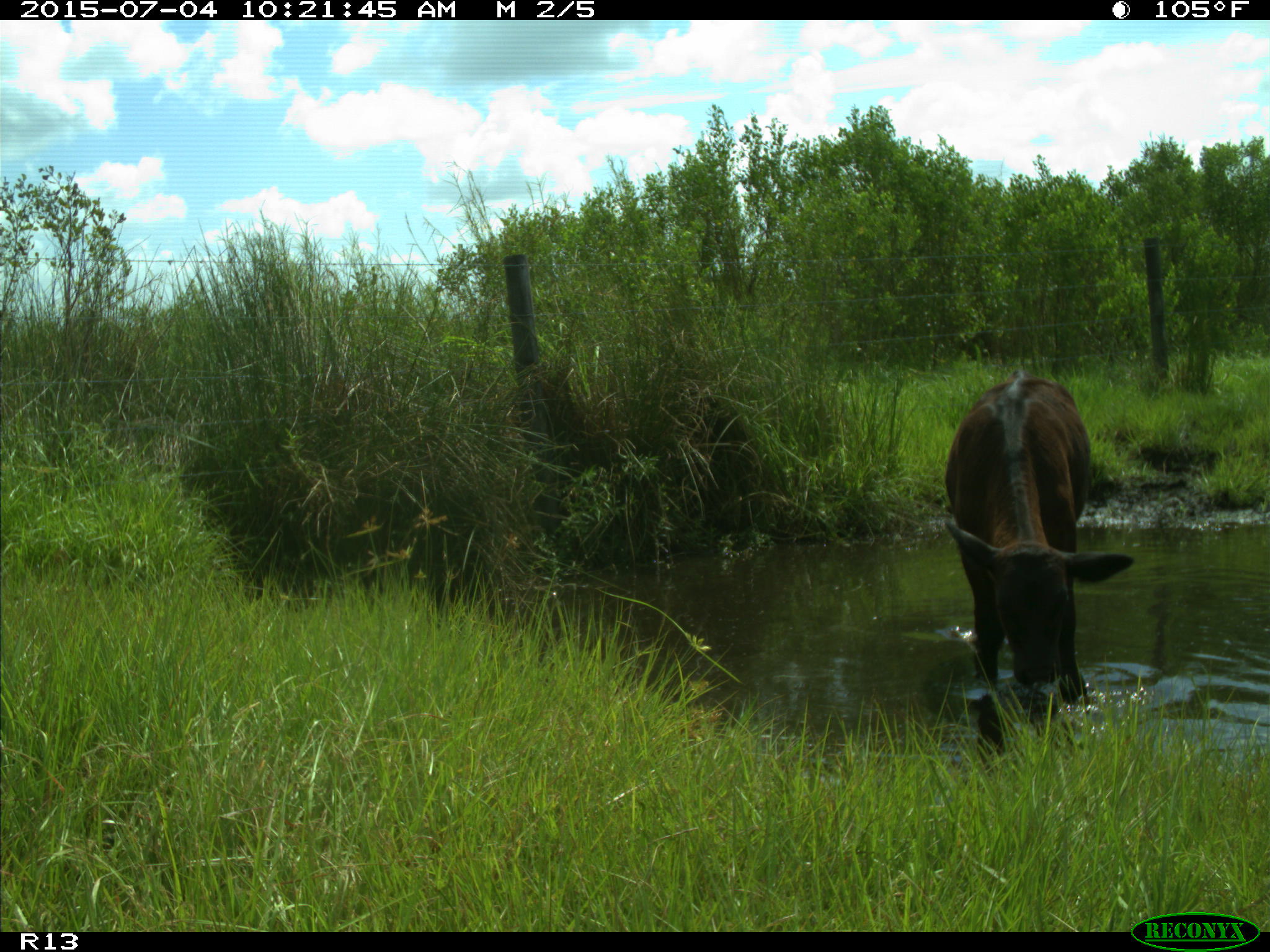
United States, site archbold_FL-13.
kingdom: Animalia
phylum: Chordata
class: Mammalia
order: Artiodactyla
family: Bovidae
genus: Bos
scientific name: Bos taurus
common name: domestic cow